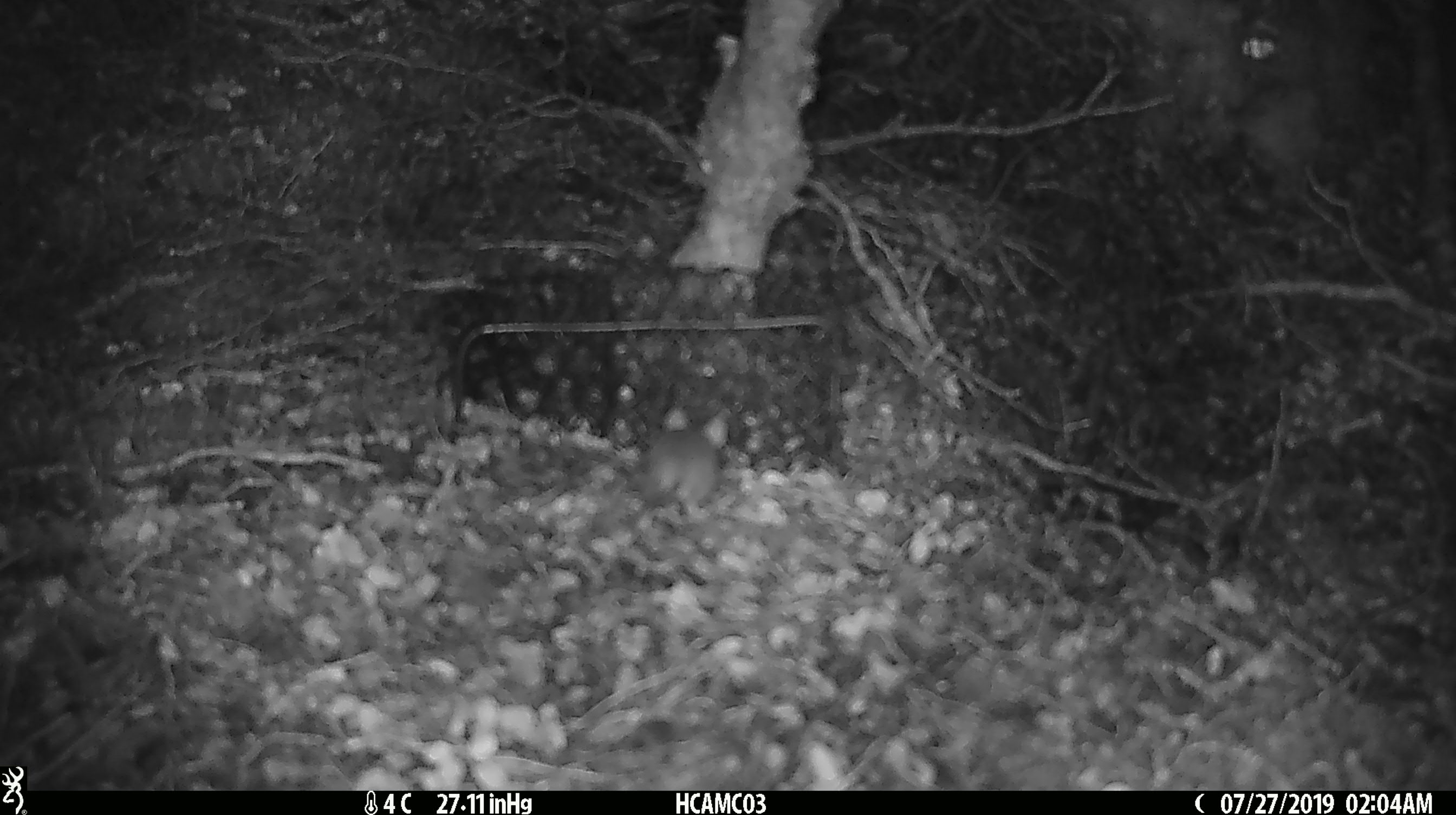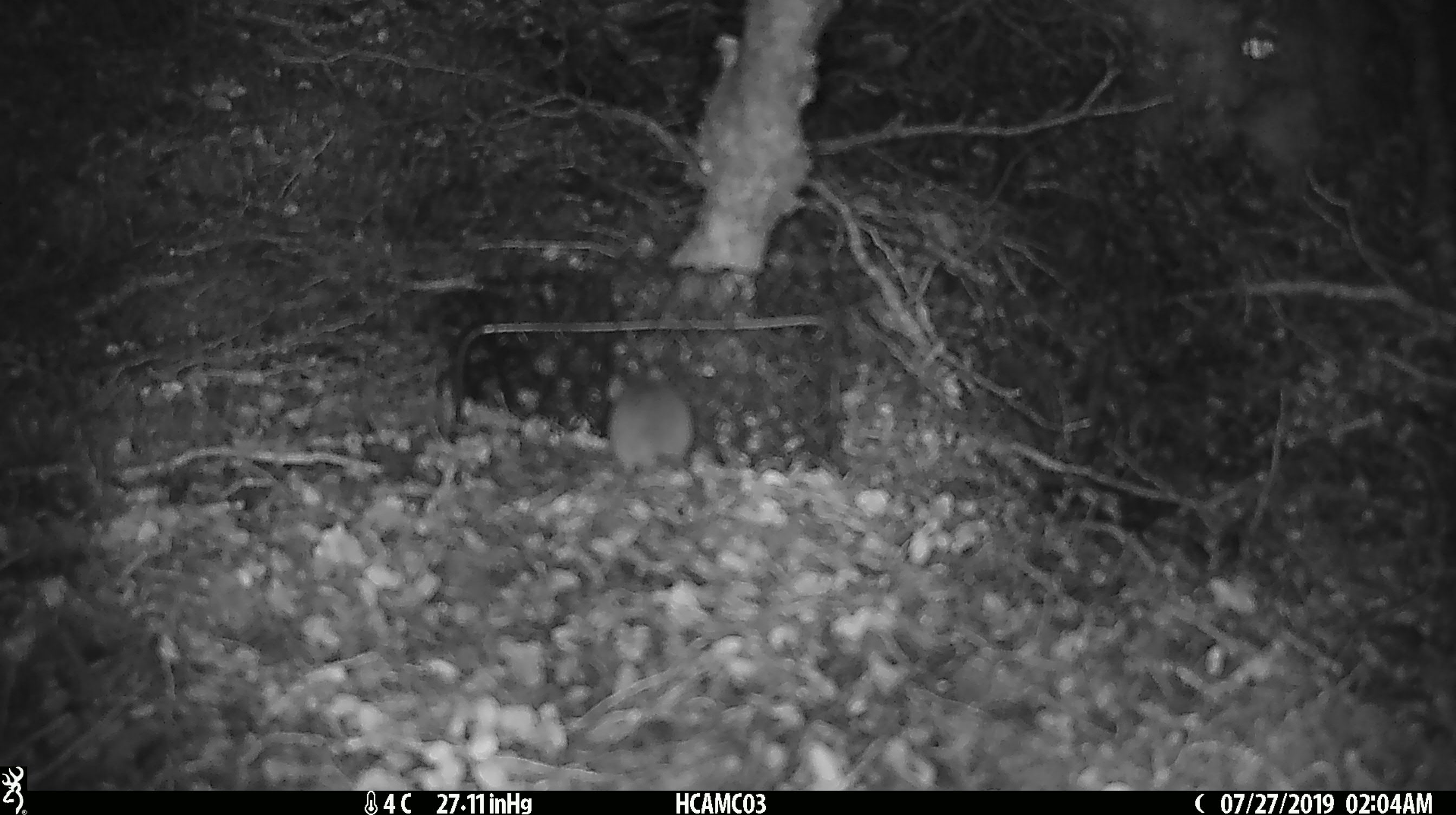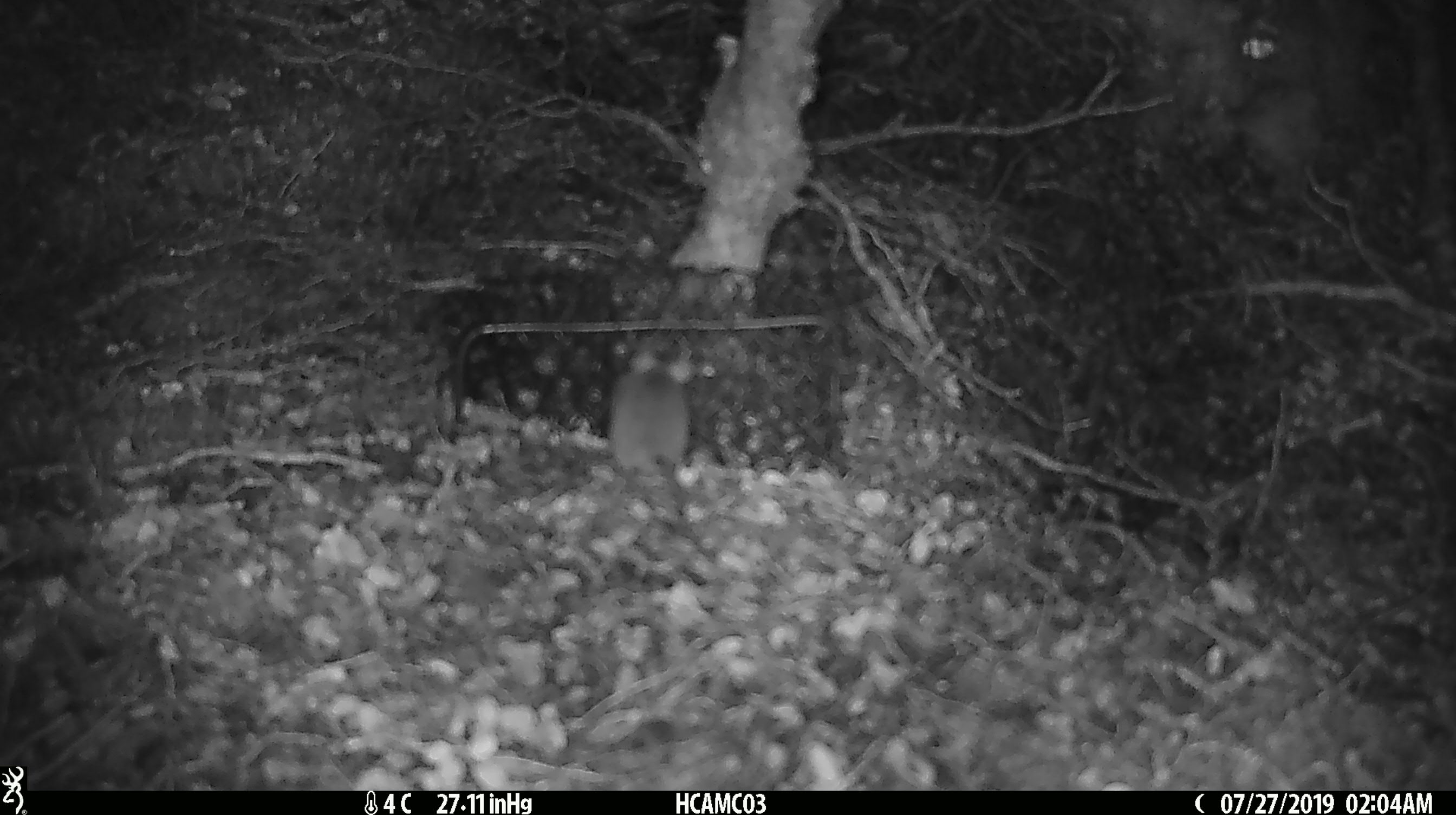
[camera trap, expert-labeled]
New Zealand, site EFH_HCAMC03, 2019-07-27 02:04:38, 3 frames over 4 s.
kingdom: Animalia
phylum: Chordata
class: Mammalia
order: Rodentia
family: Muridae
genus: Mus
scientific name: Mus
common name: mouse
Mouse (Mus).